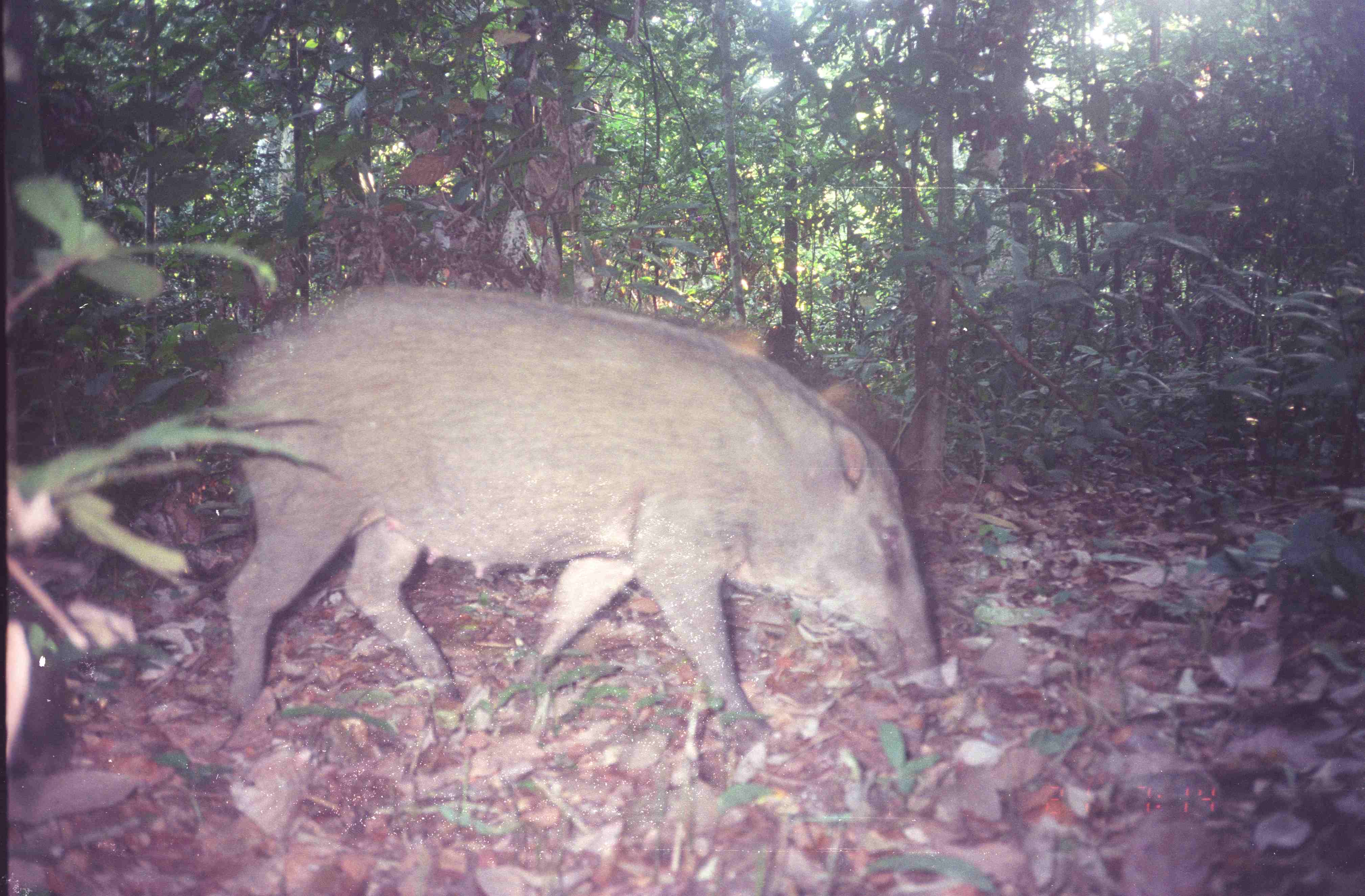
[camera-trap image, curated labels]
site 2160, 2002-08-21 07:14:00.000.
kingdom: Animalia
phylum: Chordata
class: Mammalia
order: Artiodactyla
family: Suidae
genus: Sus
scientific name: Sus scrofa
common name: wild boar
Sus scrofa (wild boar), count 1.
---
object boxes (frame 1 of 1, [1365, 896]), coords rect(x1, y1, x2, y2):
sus scrofa: rect(219, 281, 942, 738)